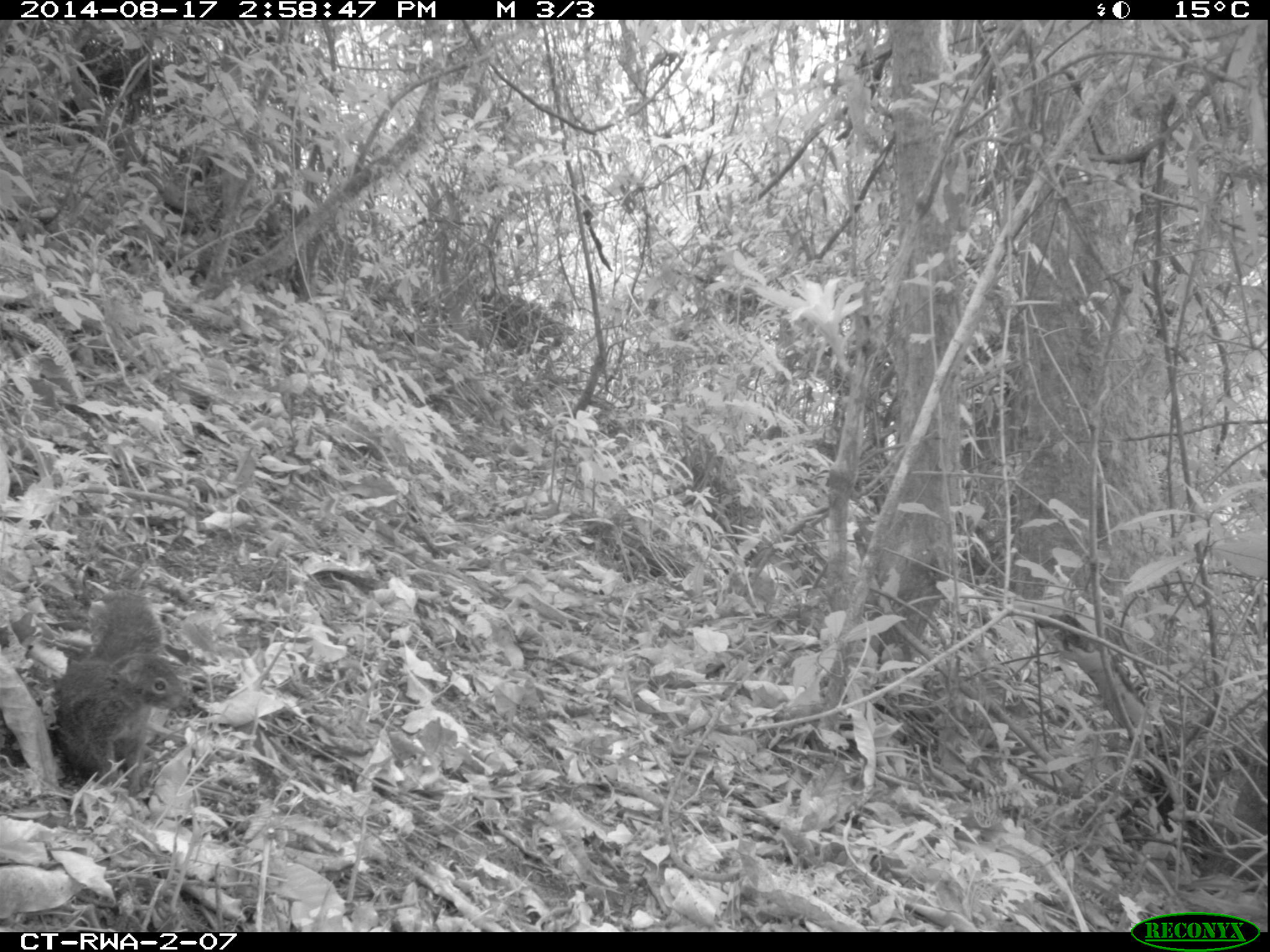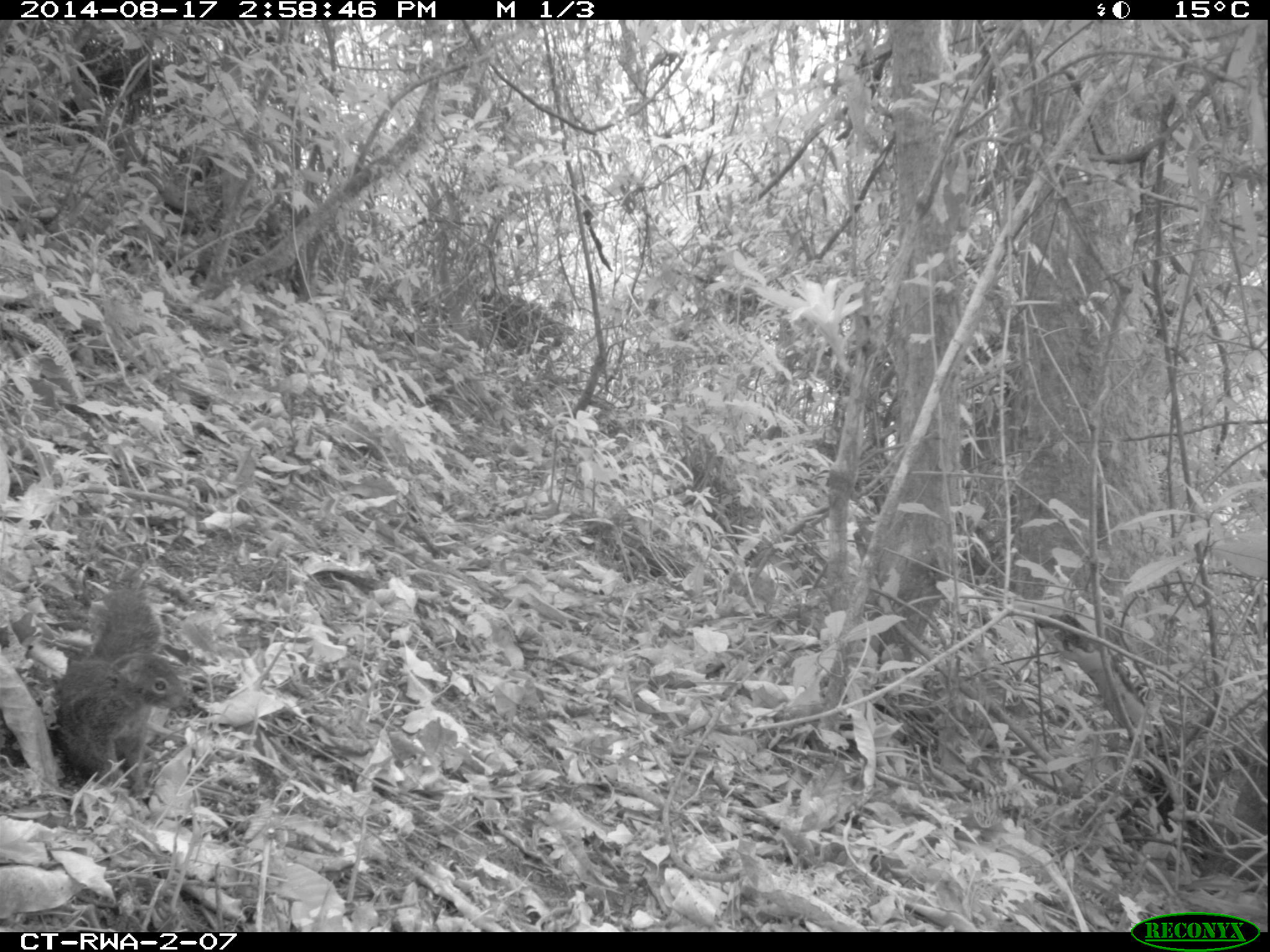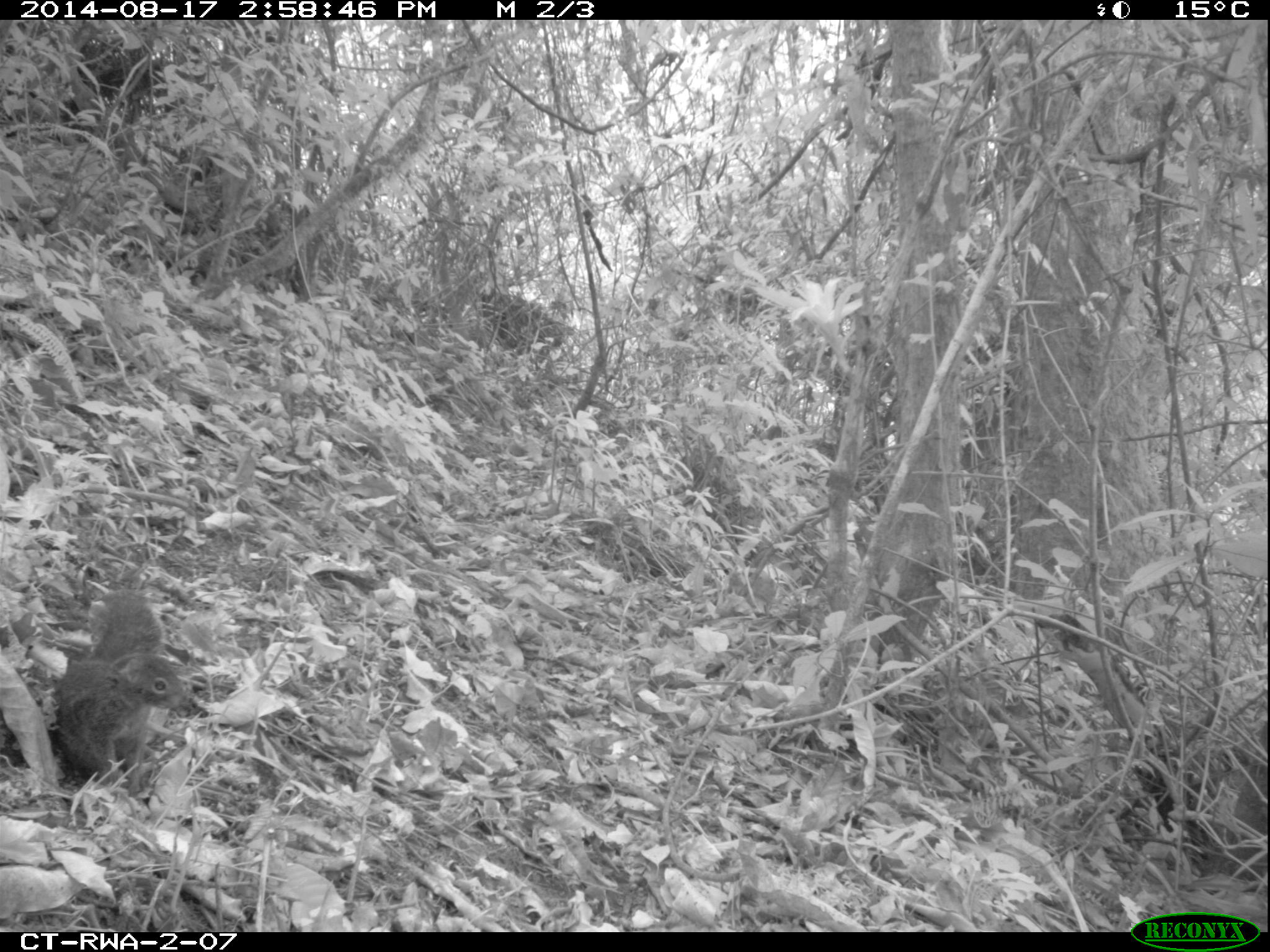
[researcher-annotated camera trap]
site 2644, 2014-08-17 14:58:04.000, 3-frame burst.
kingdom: Animalia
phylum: Chordata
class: Mammalia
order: Rodentia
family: Sciuridae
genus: Funisciurus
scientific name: Funisciurus carruthersi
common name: carruther's mountain squirrel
Funisciurus carruthersi (carruther's mountain squirrel), count 1.